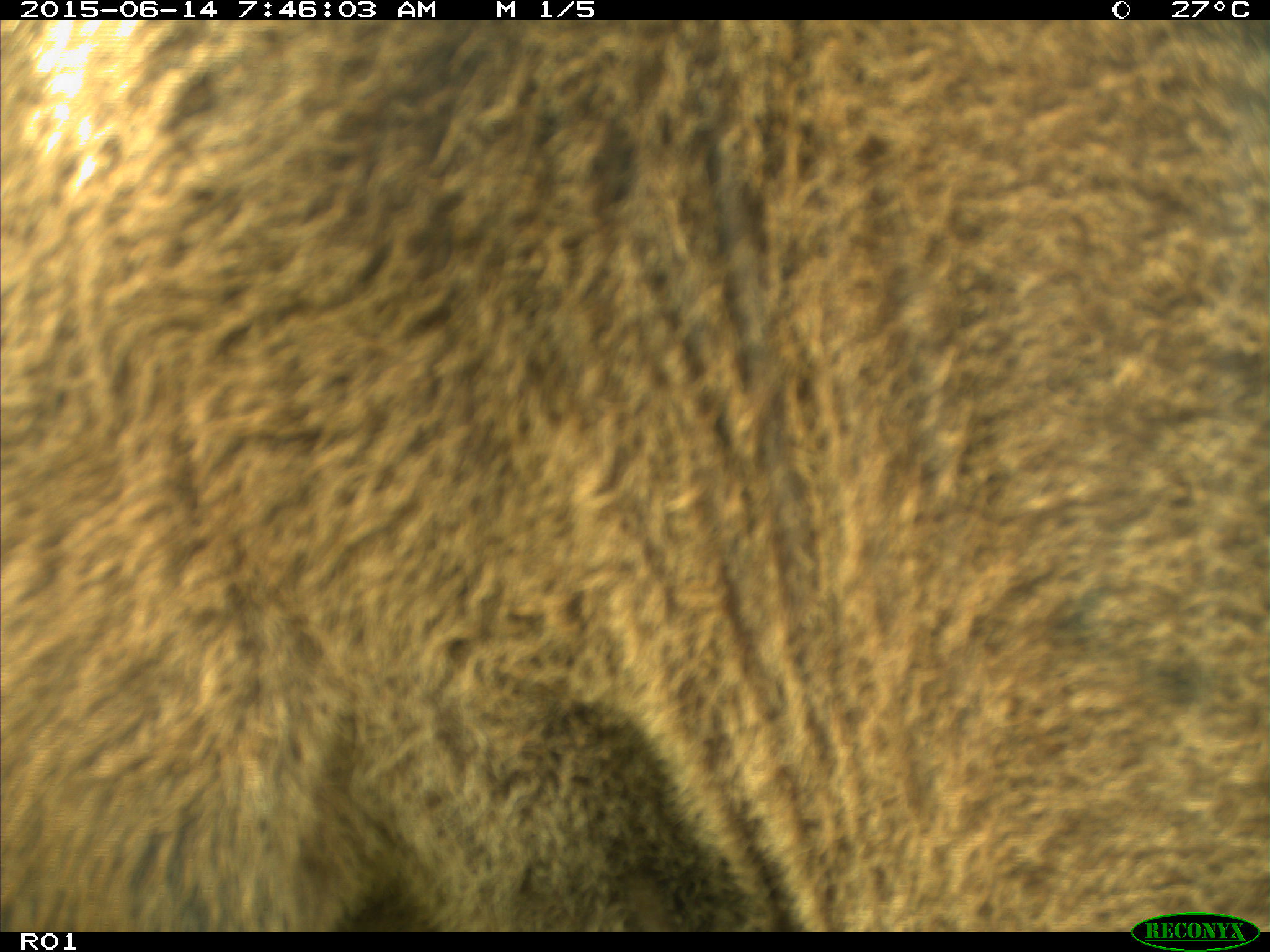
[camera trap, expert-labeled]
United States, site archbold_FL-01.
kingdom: Animalia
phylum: Chordata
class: Mammalia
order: Artiodactyla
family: Bovidae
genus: Bos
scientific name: Bos taurus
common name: domestic cow